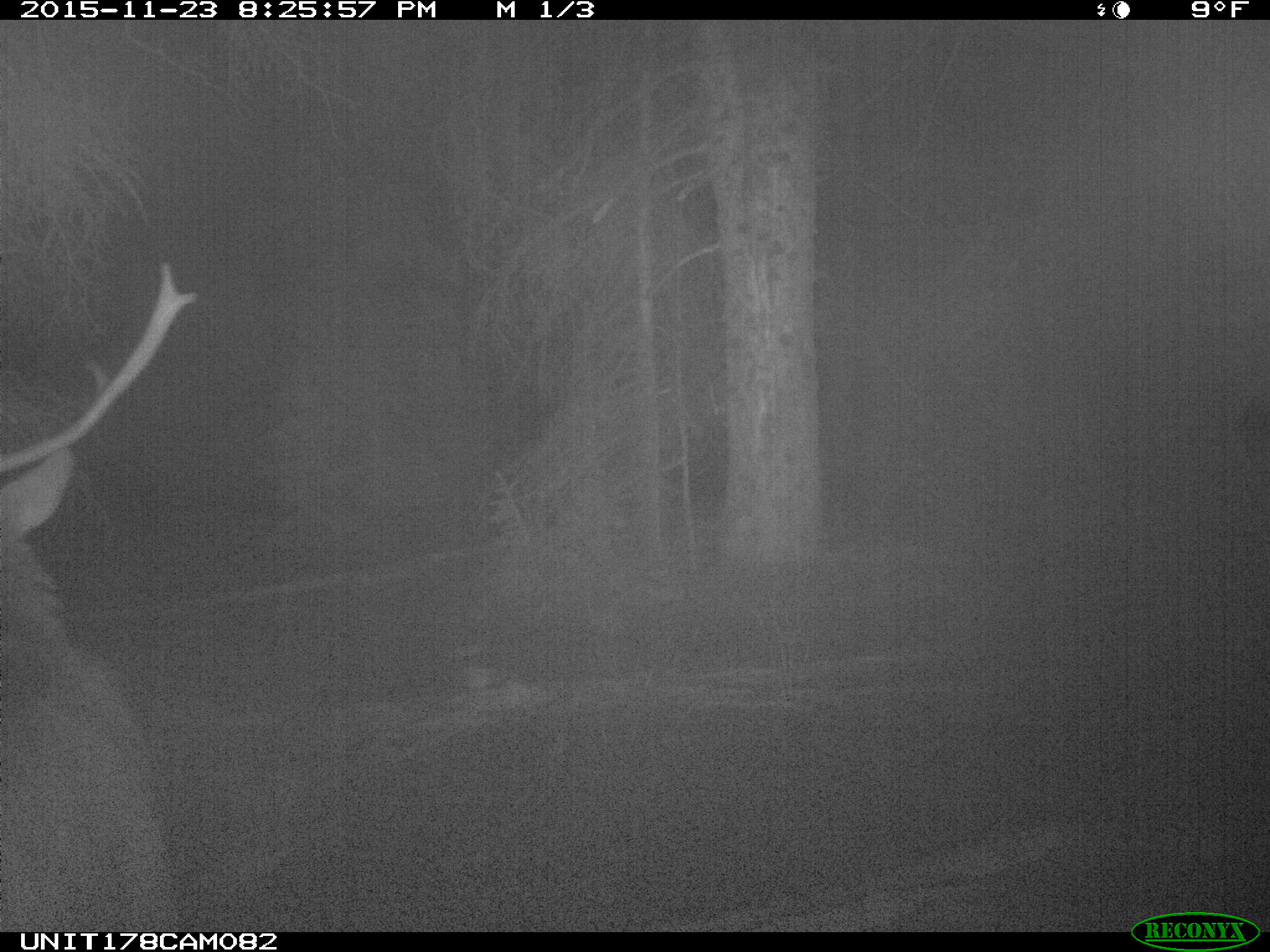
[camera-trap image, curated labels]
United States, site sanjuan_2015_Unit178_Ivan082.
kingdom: Animalia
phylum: Chordata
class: Mammalia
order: Artiodactyla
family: Cervidae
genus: Cervus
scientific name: Cervus elaphus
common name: red deer